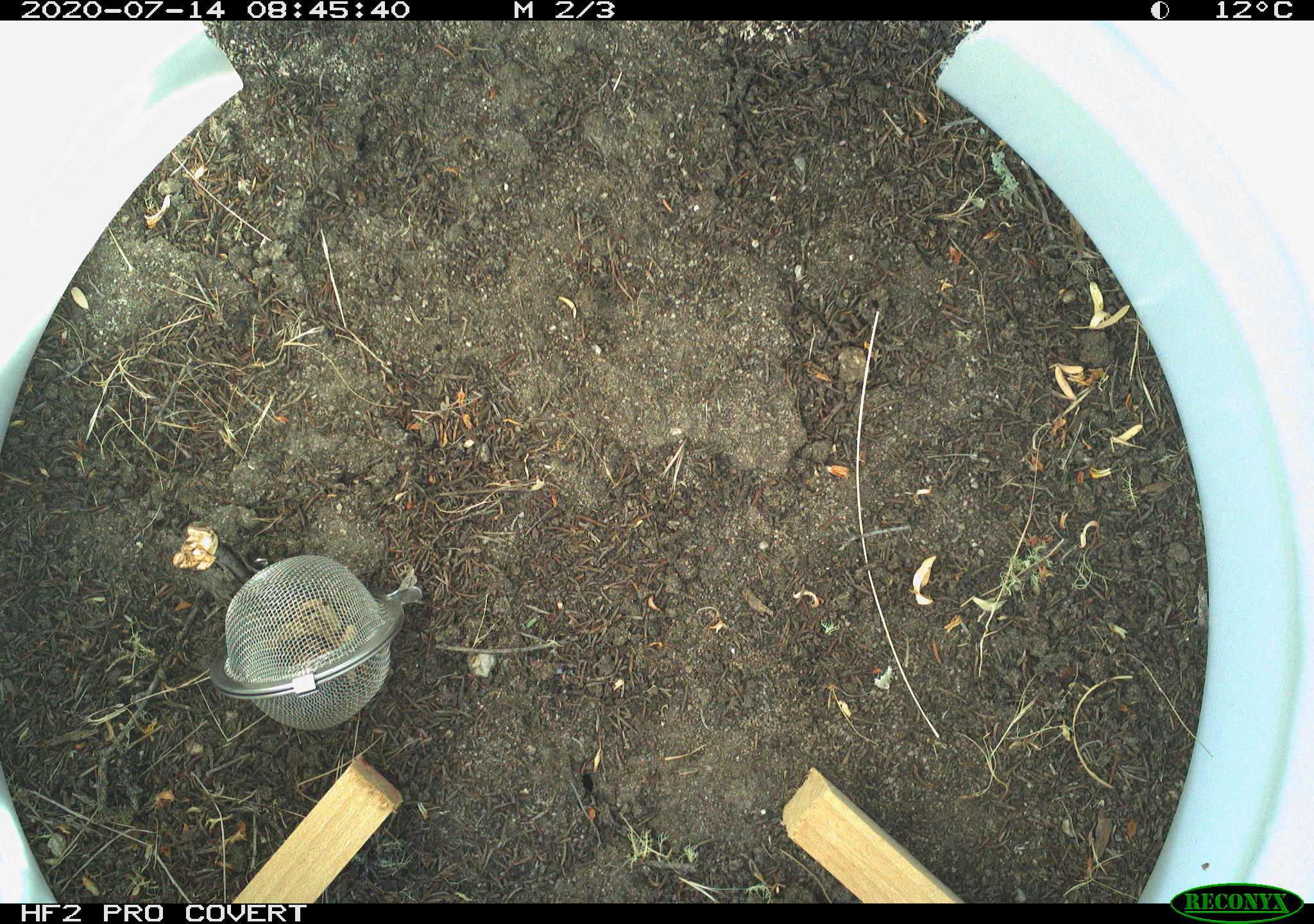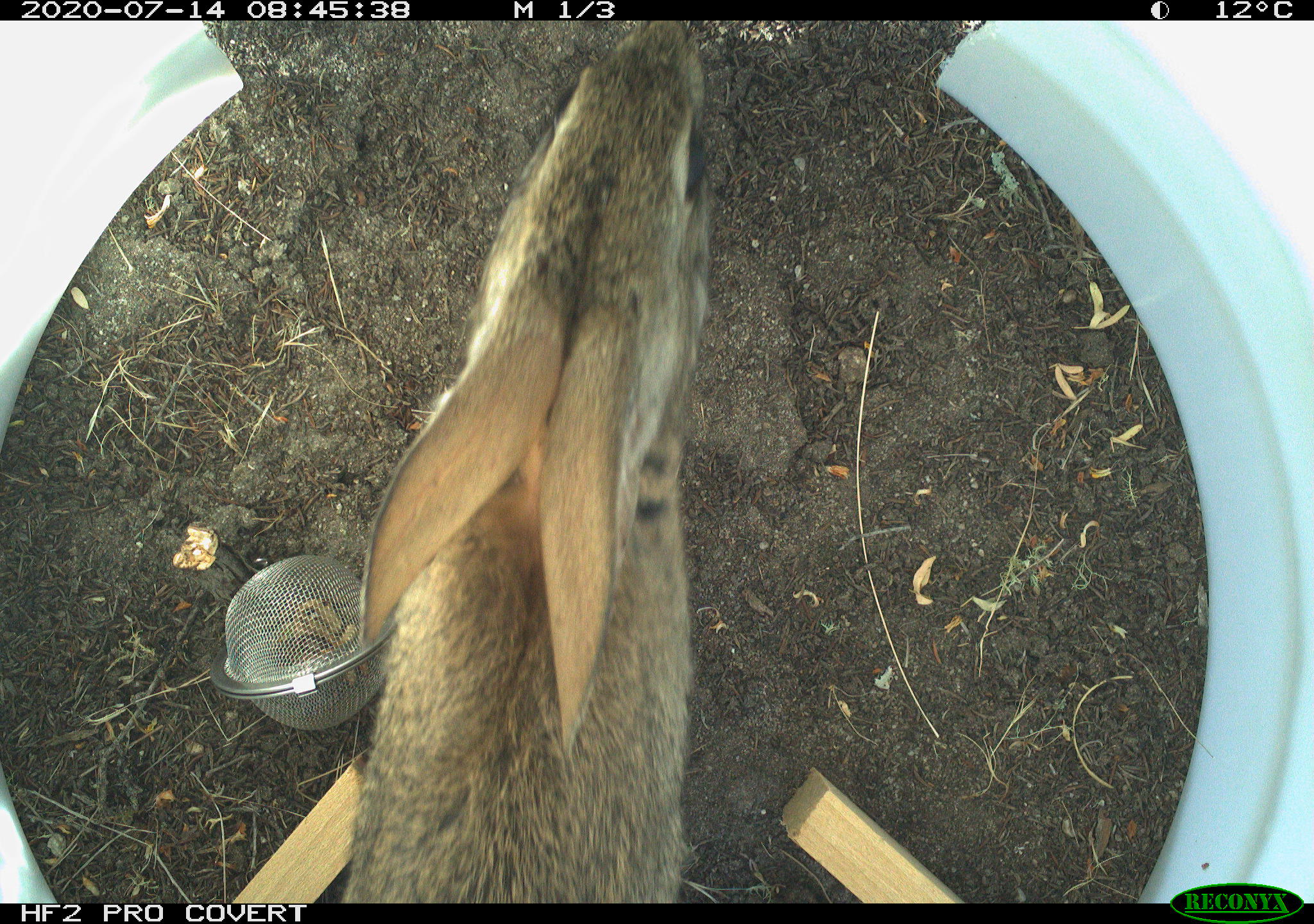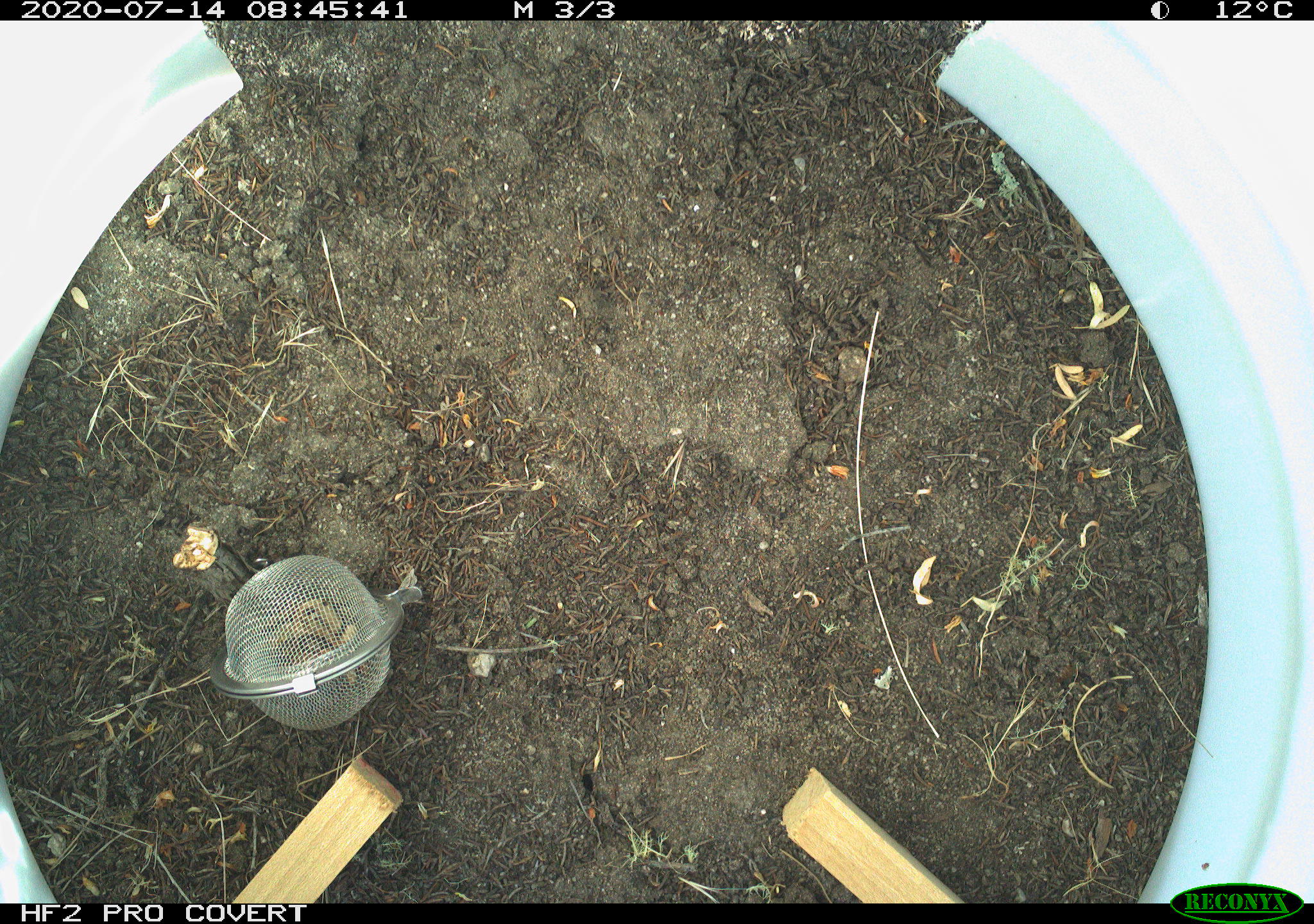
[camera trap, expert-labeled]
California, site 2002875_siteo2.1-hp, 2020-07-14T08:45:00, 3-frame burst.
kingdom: Animalia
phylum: Chordata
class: Mammalia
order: Lagomorpha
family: Leporidae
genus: Sylvilagus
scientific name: Sylvilagus bachmani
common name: brush rabbit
Brush rabbit (Sylvilagus bachmani).